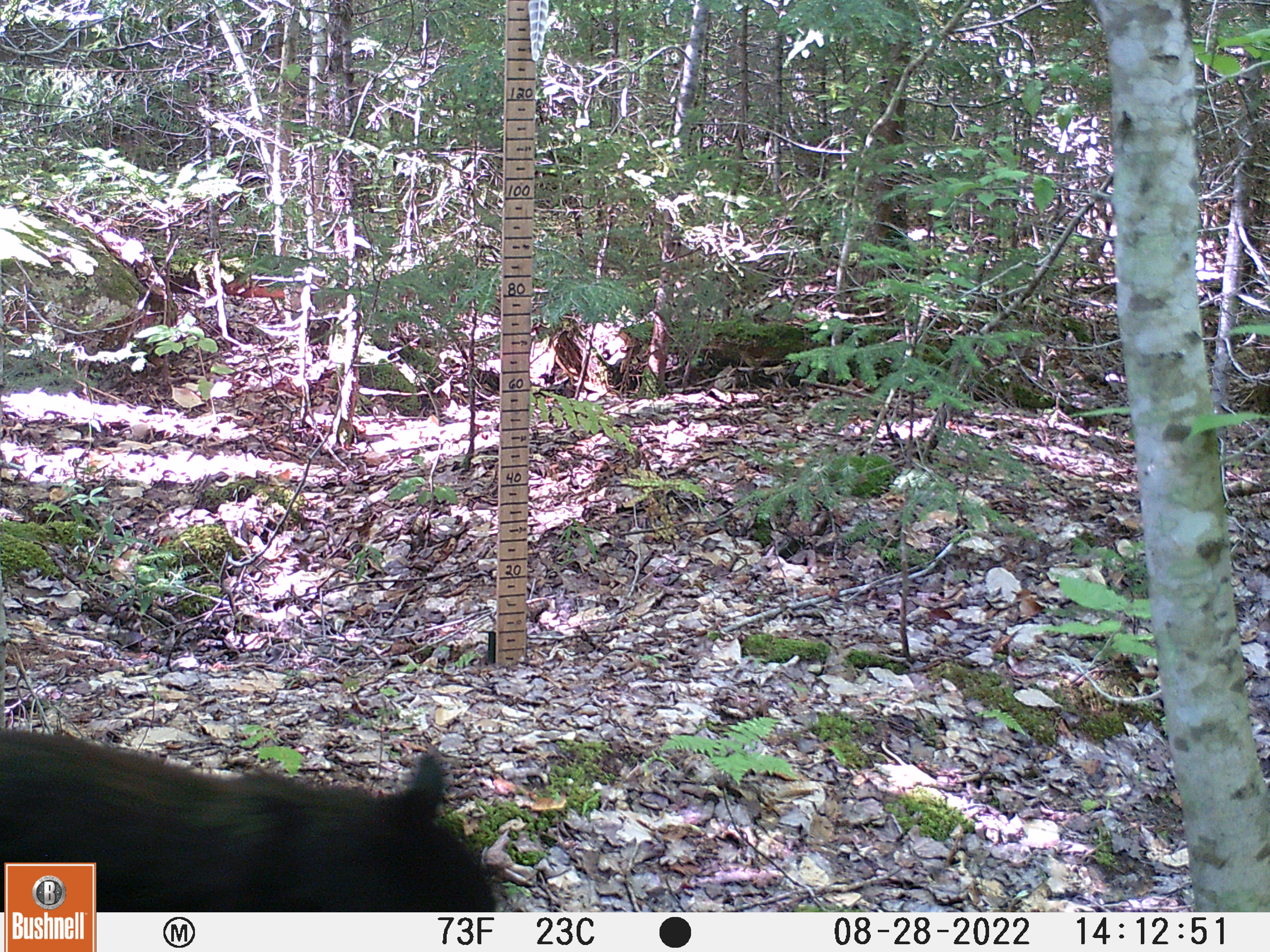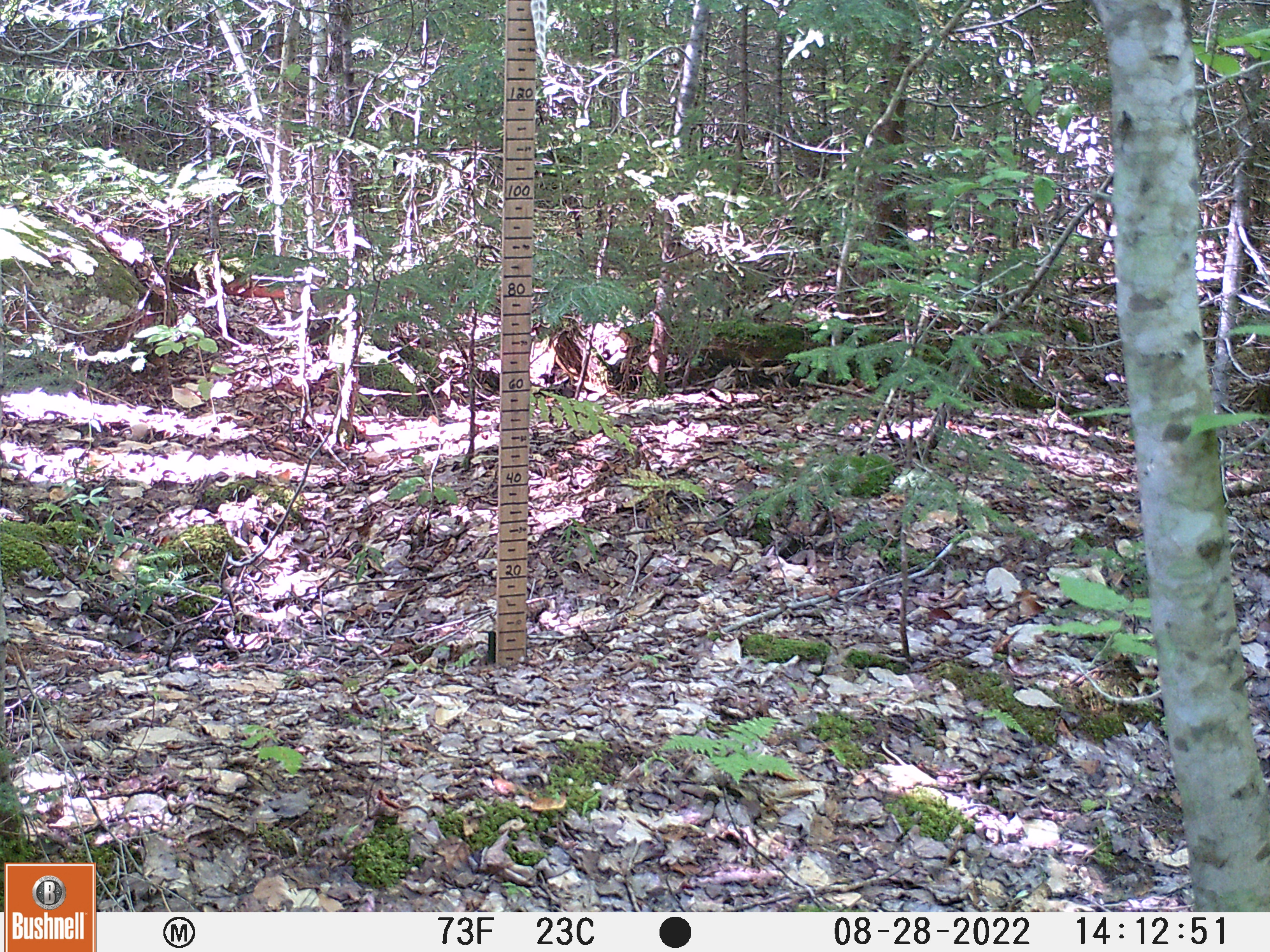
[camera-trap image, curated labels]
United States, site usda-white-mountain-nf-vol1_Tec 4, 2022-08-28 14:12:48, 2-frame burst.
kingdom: Animalia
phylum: Chordata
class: Mammalia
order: Carnivora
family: Ursidae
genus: Ursus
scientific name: Ursus americanus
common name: black bear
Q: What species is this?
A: Black bear (Ursus americanus).